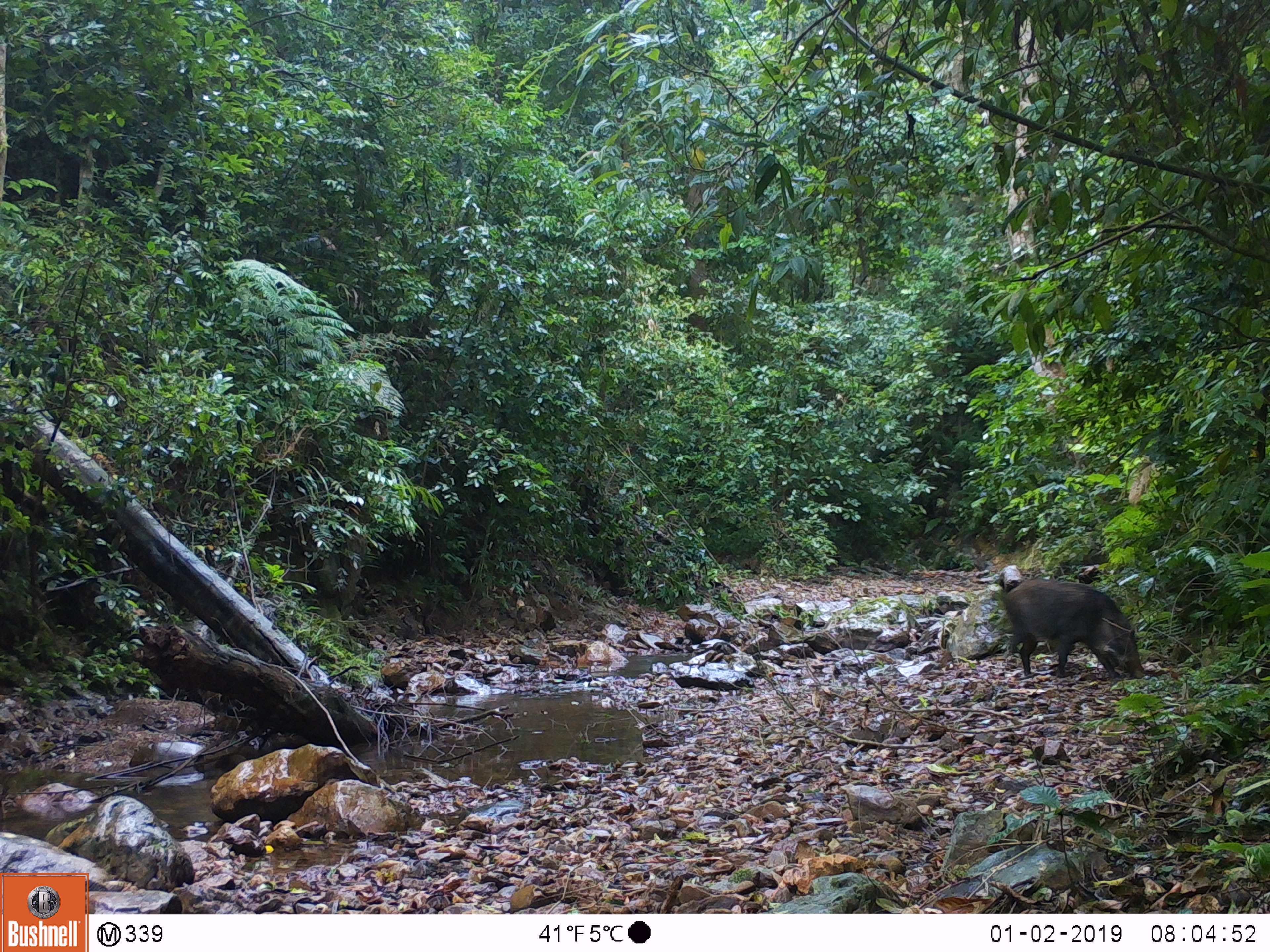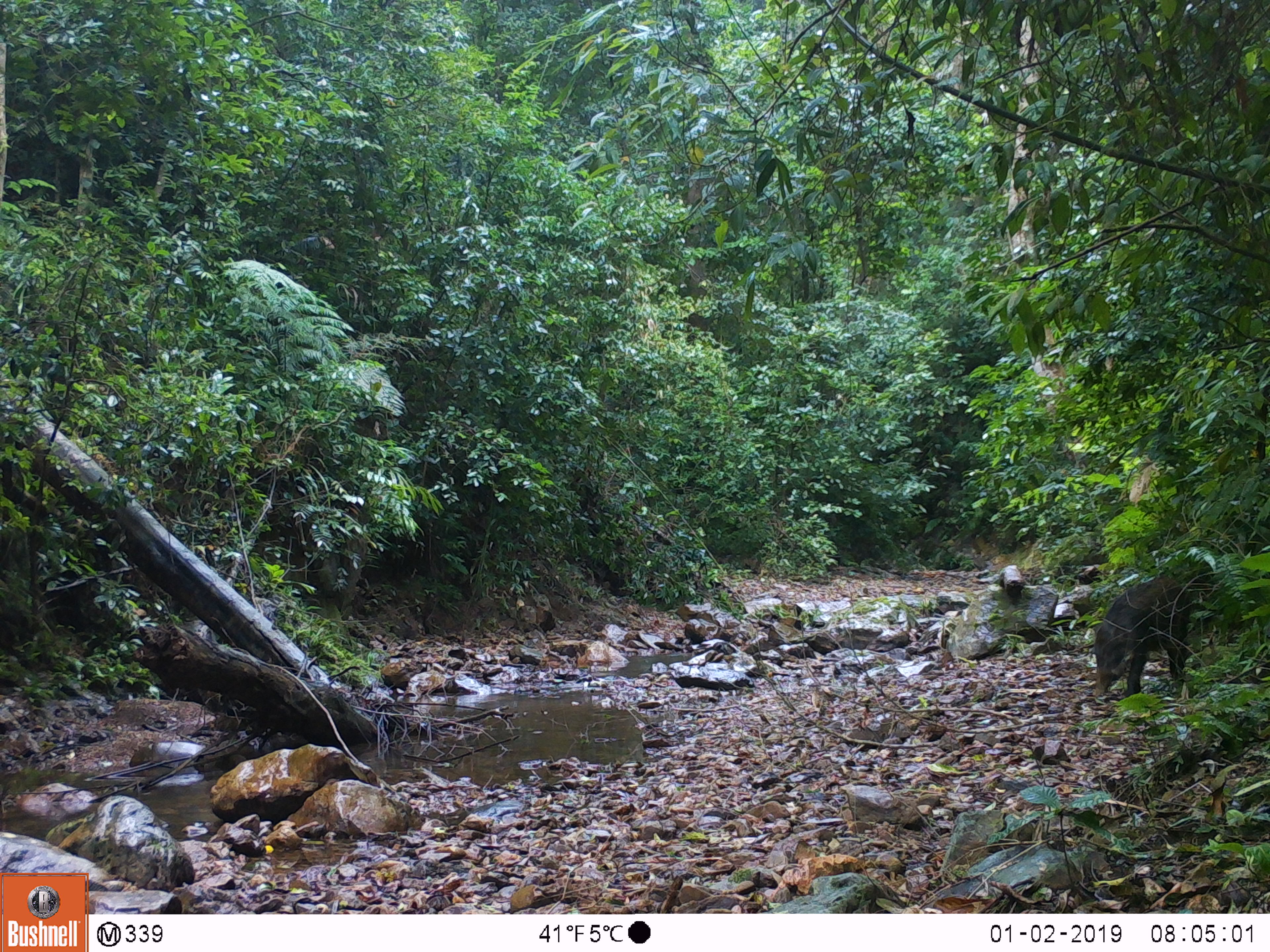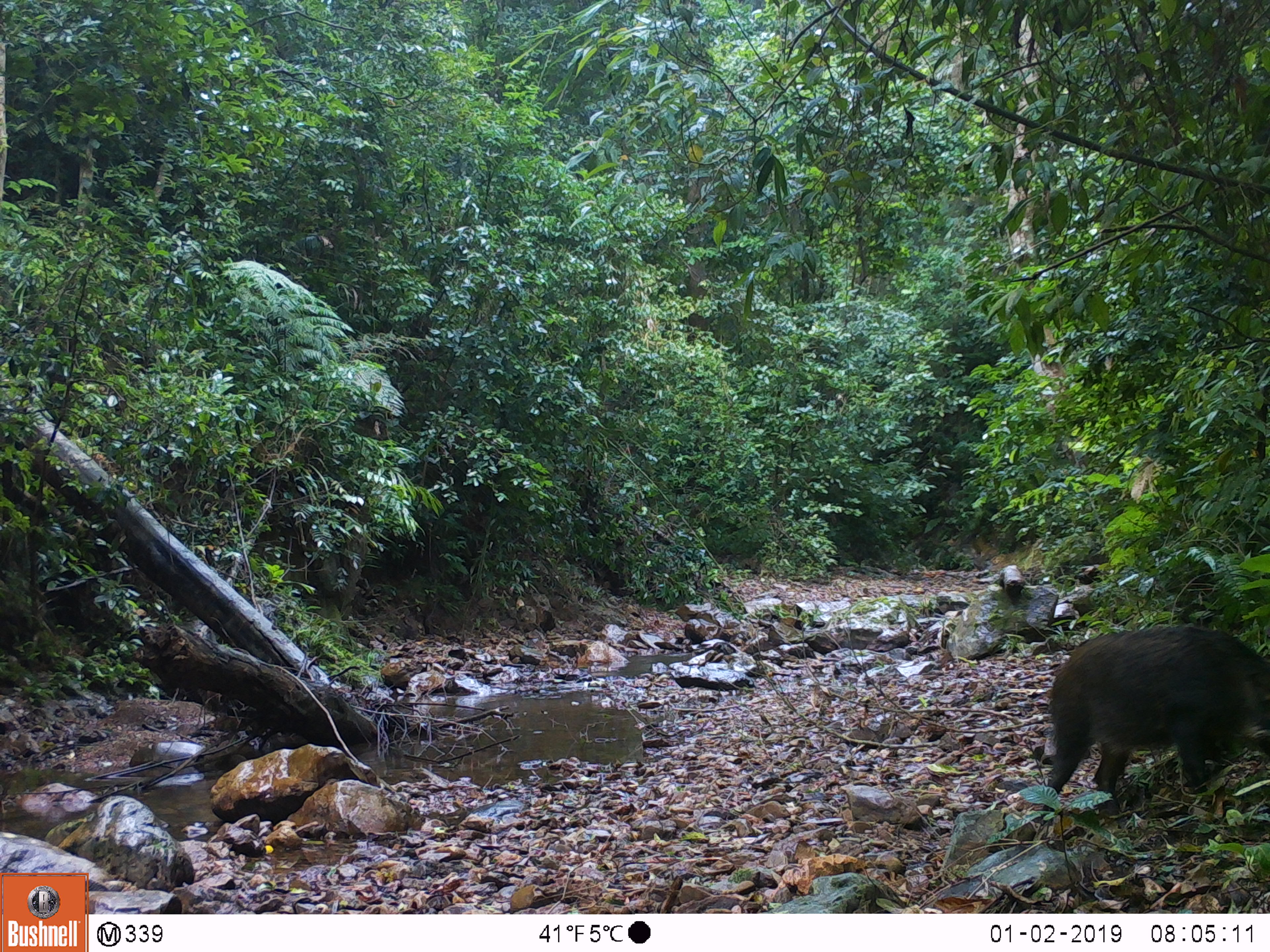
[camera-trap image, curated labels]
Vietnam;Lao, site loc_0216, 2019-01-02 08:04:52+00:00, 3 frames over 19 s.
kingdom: Animalia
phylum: Chordata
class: Mammalia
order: Artiodactyla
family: Suidae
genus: Sus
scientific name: Sus scrofa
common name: eurasian wild pig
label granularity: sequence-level